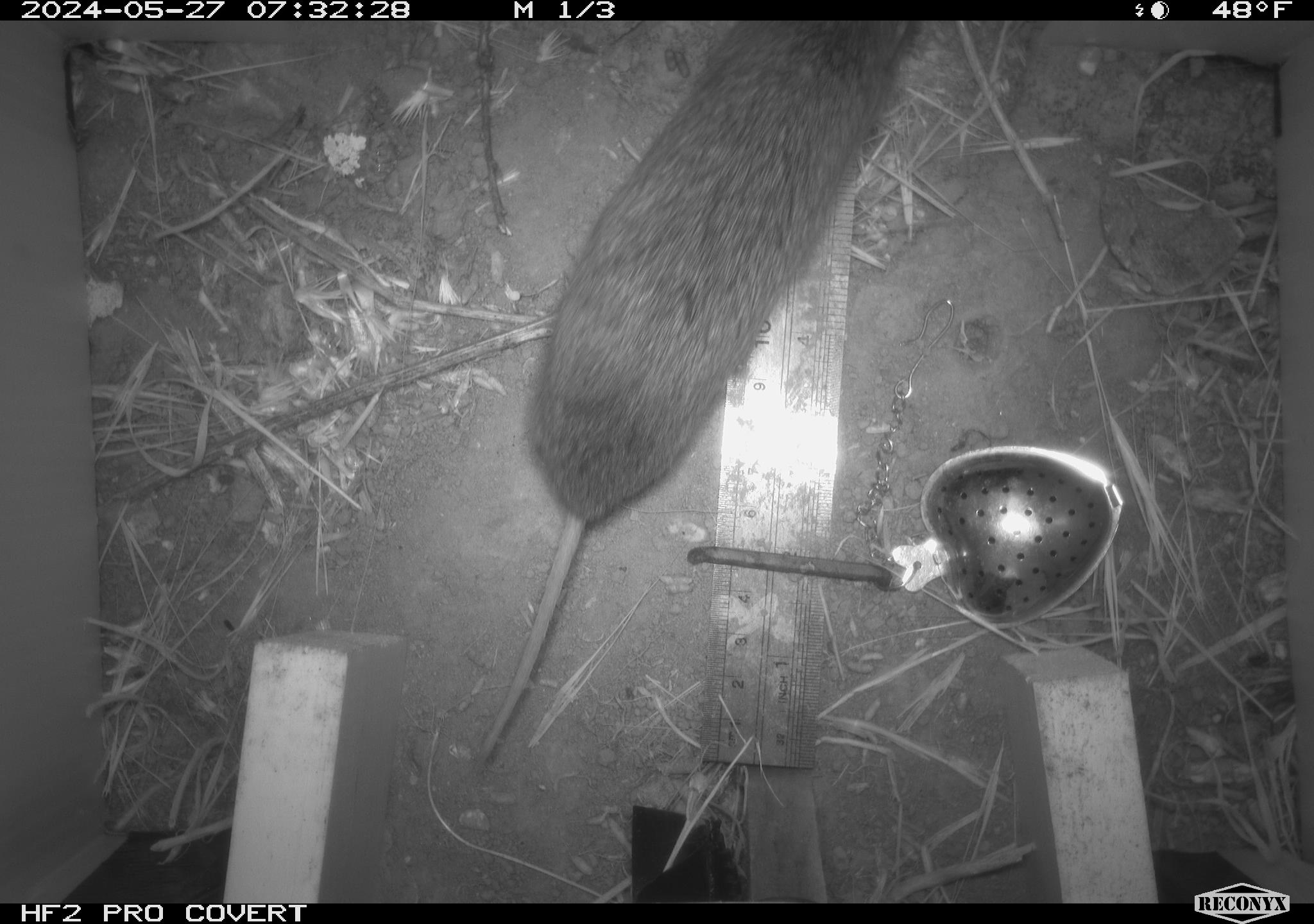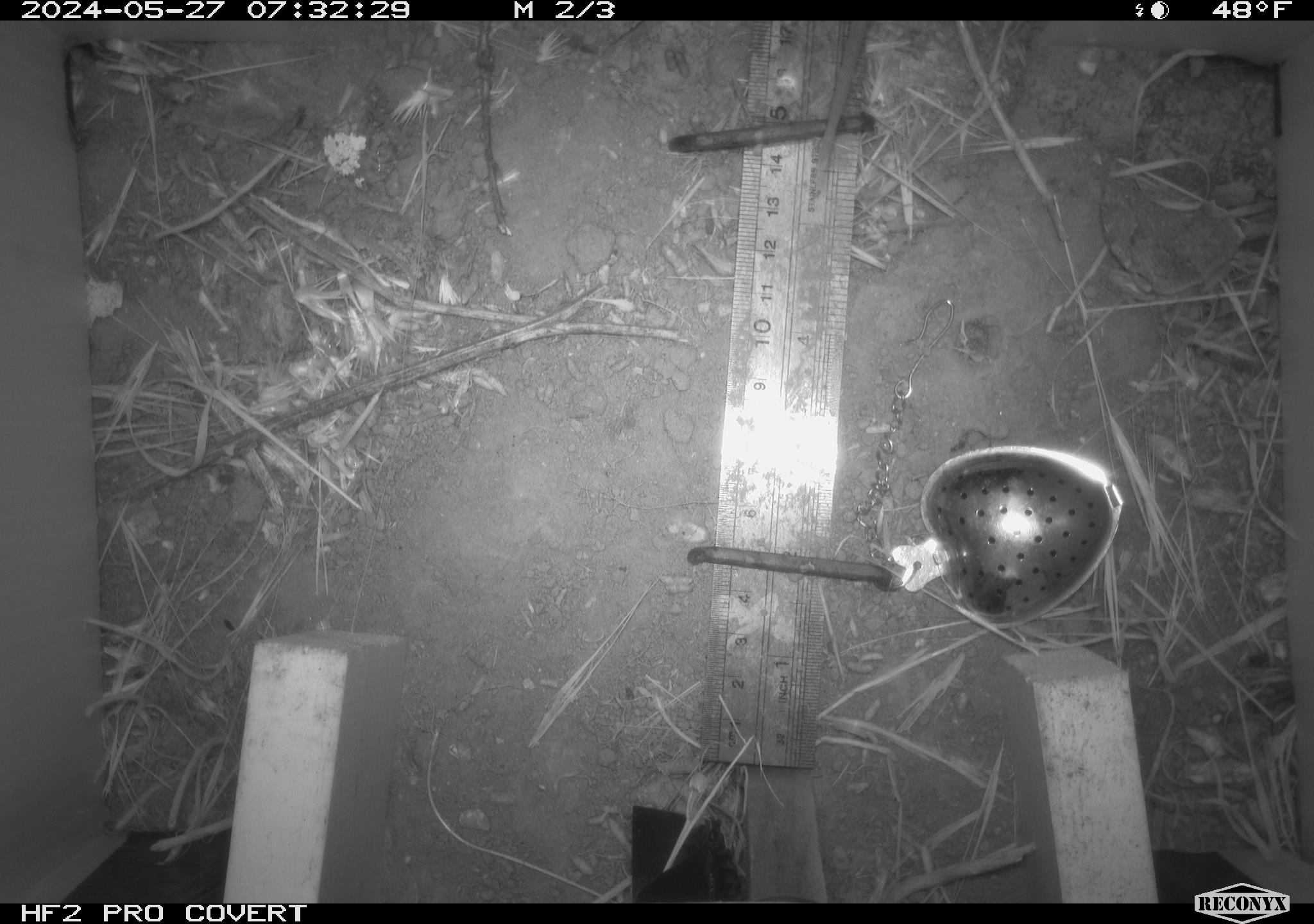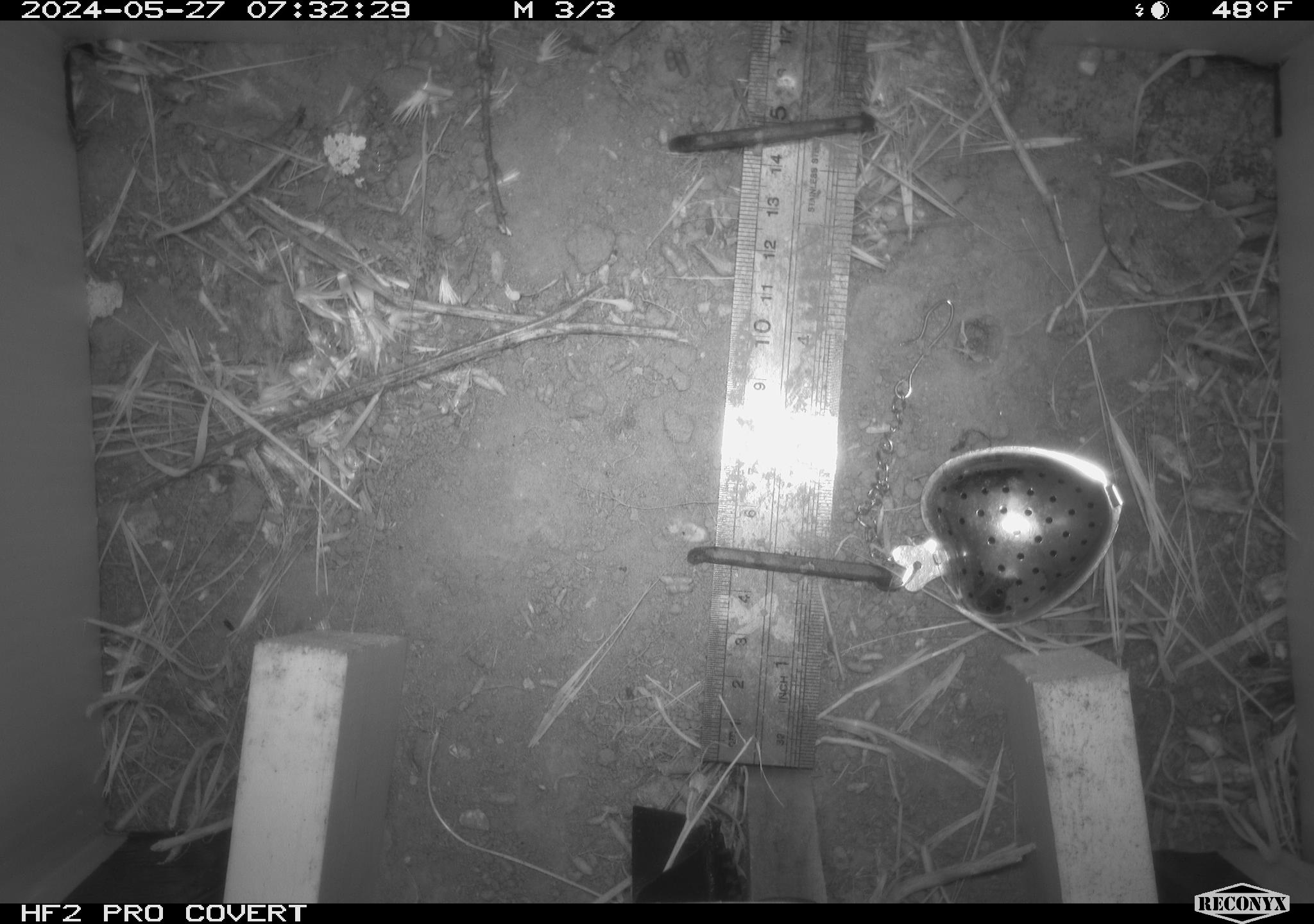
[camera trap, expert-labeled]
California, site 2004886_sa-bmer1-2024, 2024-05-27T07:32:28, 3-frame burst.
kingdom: Animalia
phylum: Chordata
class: Mammalia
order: Rodentia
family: Cricetidae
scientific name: Arvicolinae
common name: voles, lemmings, and muskrats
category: arvicolinae subfamily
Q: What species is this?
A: Arvicolinae subfamily (voles, lemmings, and muskrats) (Arvicolinae).